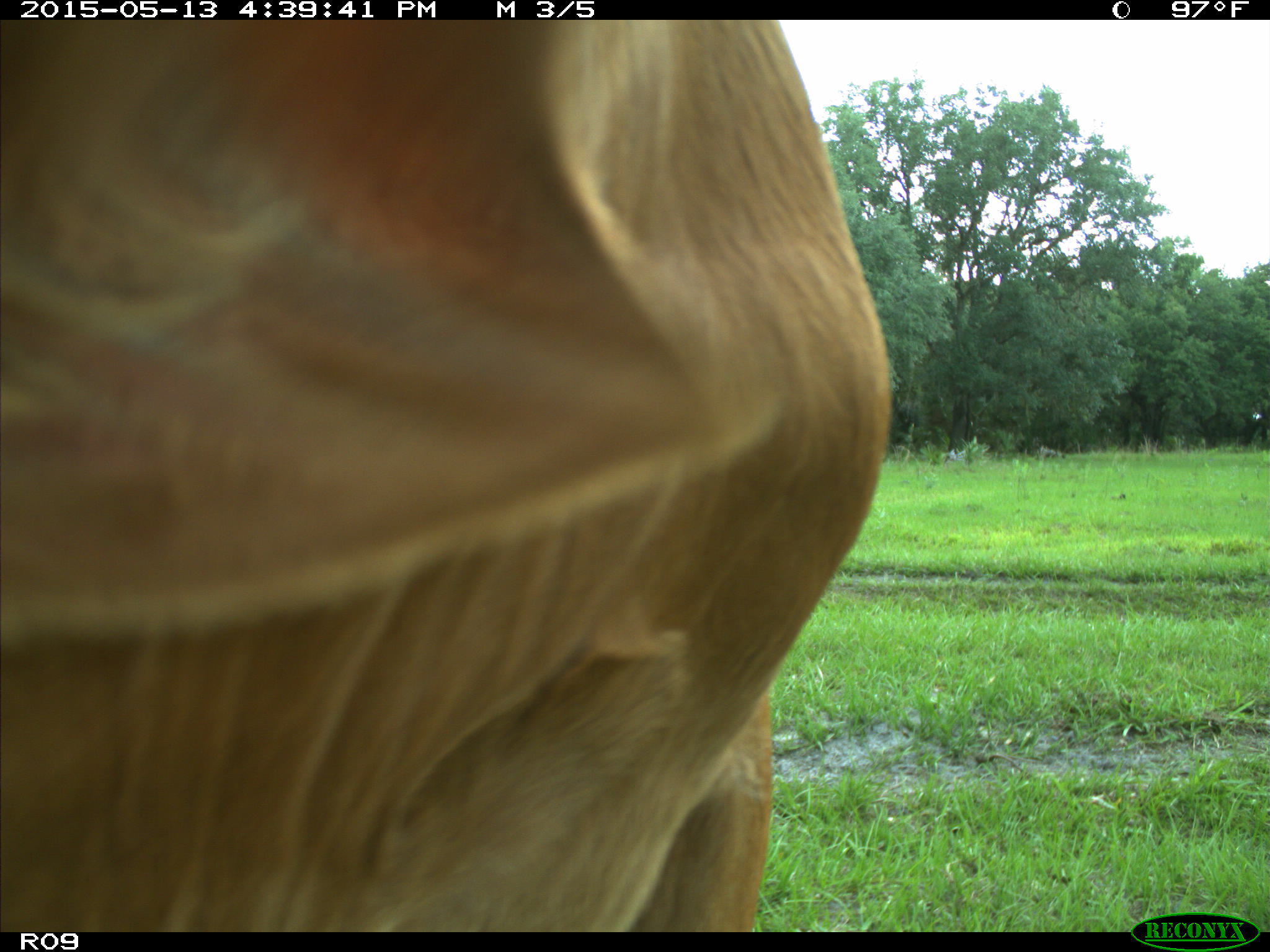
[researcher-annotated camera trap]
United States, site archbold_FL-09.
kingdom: Animalia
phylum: Chordata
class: Mammalia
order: Artiodactyla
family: Bovidae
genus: Bos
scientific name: Bos taurus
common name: domestic cow